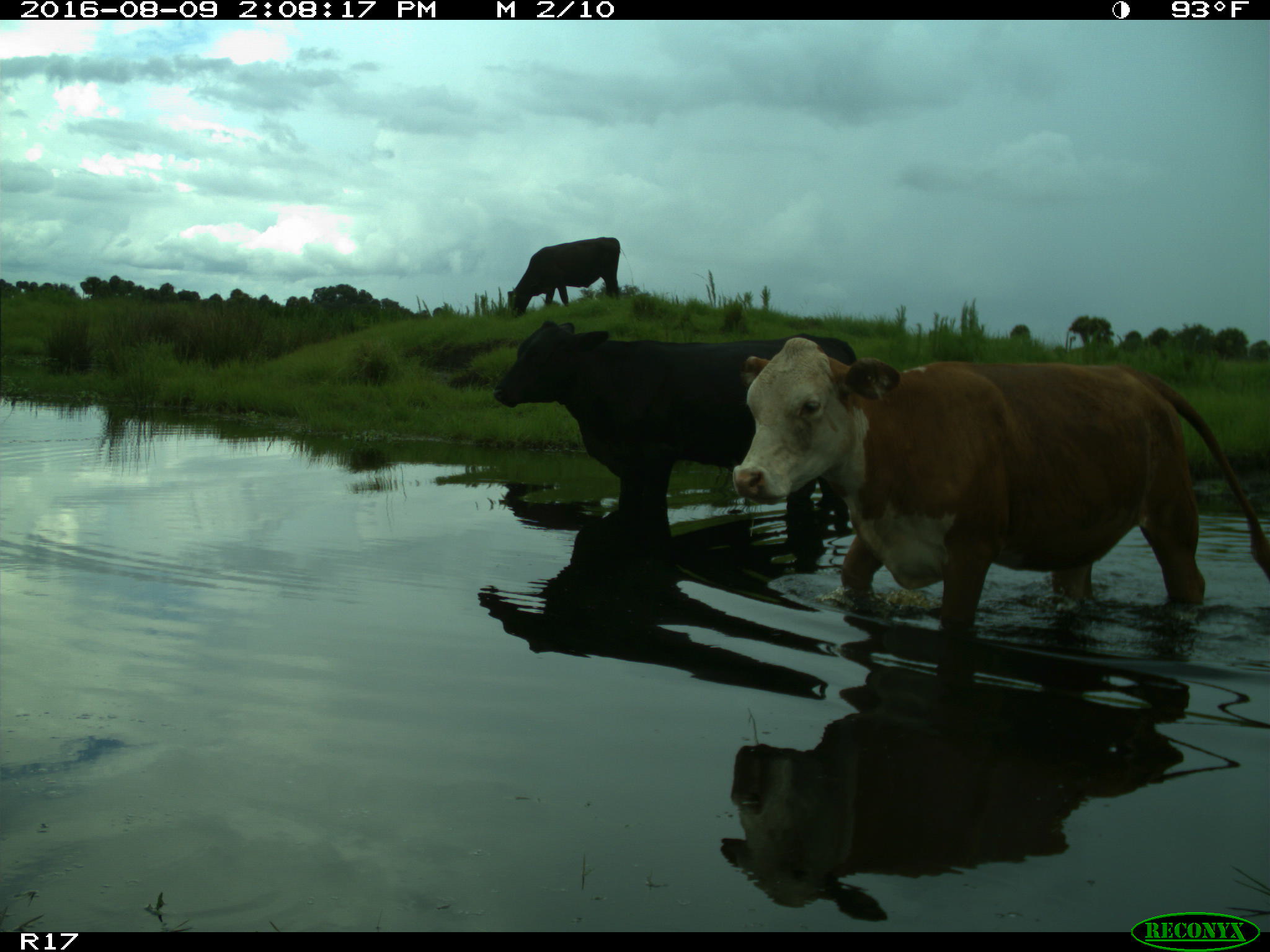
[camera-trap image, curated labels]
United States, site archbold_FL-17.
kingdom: Animalia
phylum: Chordata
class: Mammalia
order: Artiodactyla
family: Bovidae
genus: Bos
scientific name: Bos taurus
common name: domestic cow